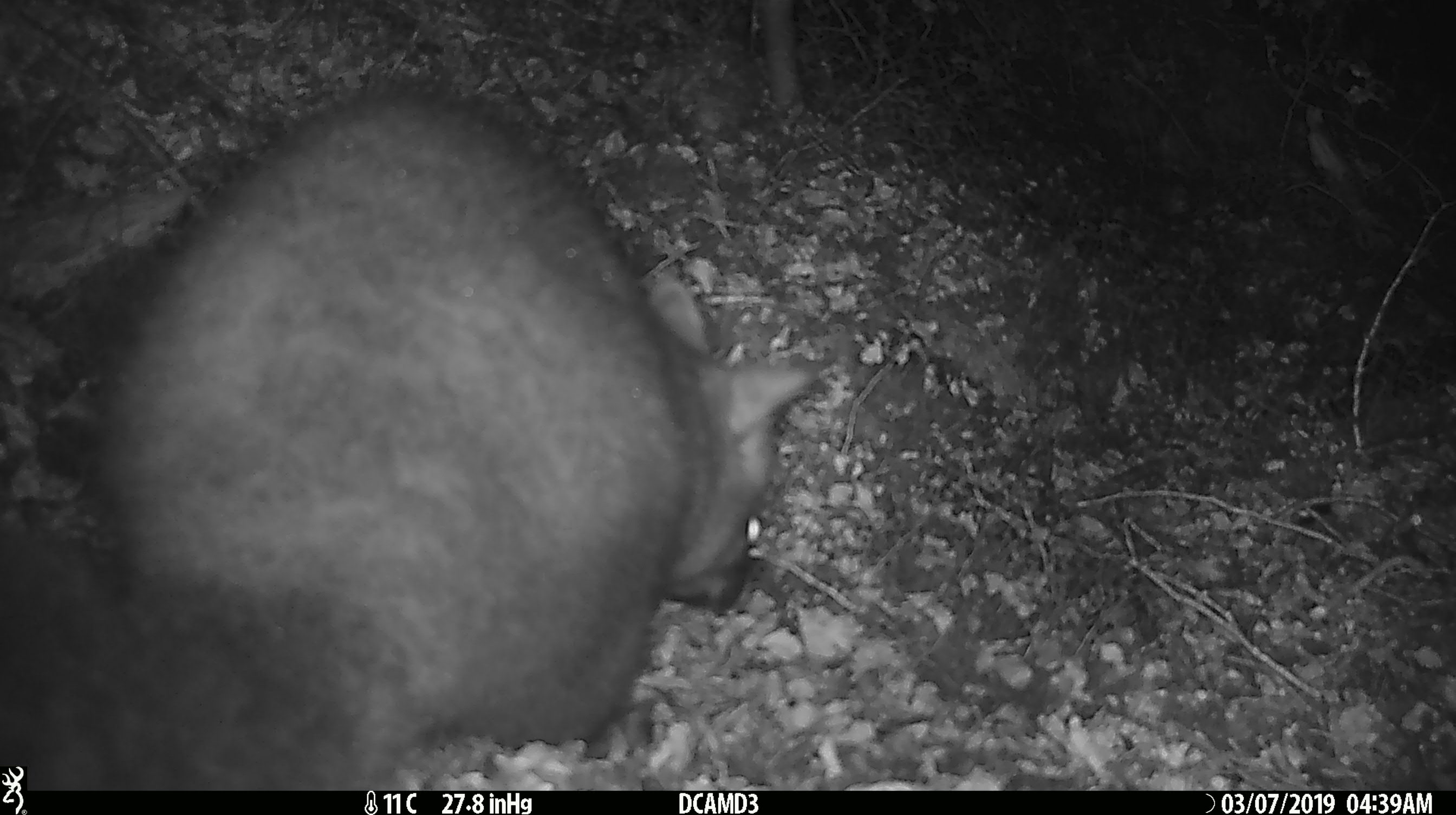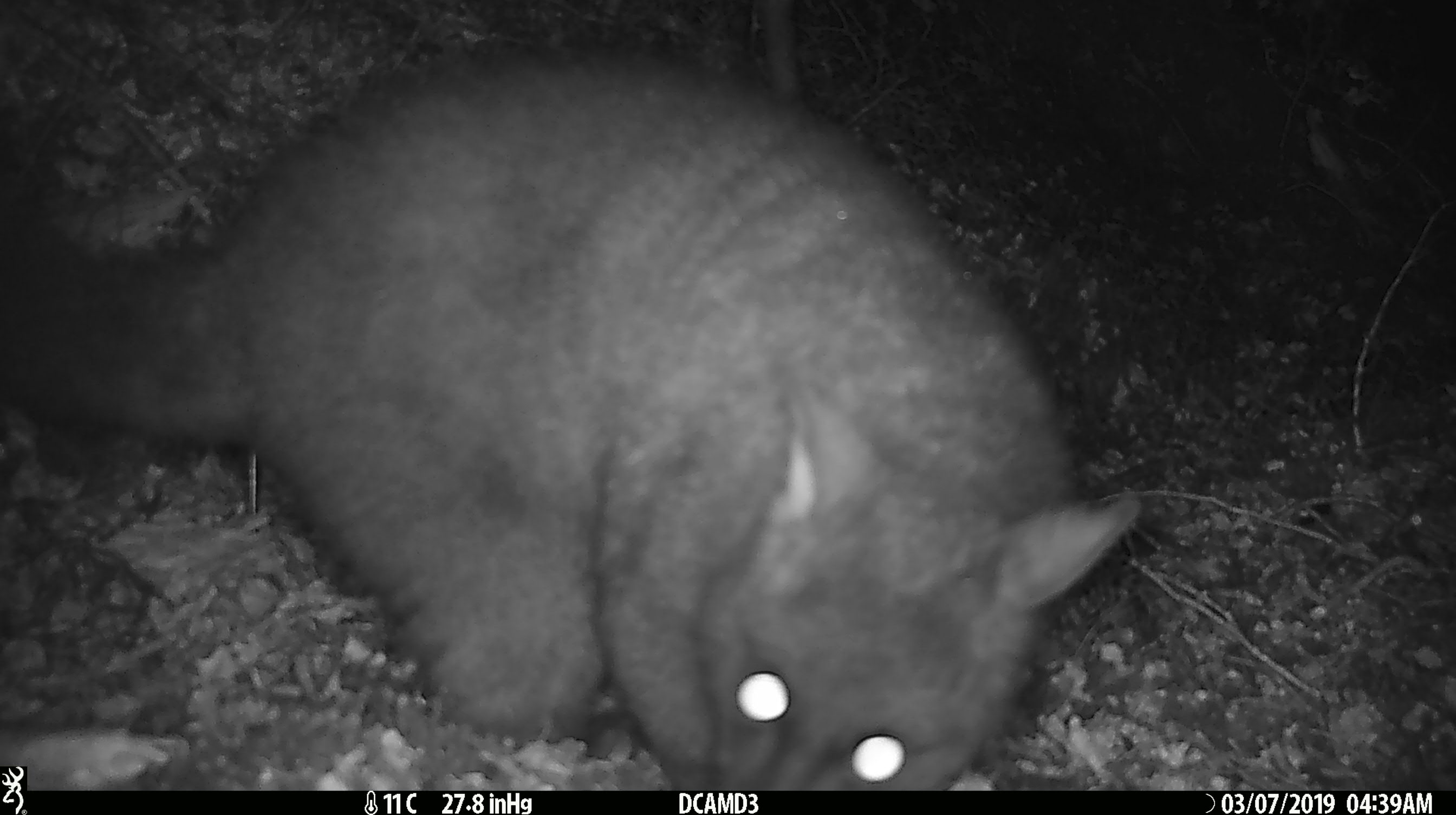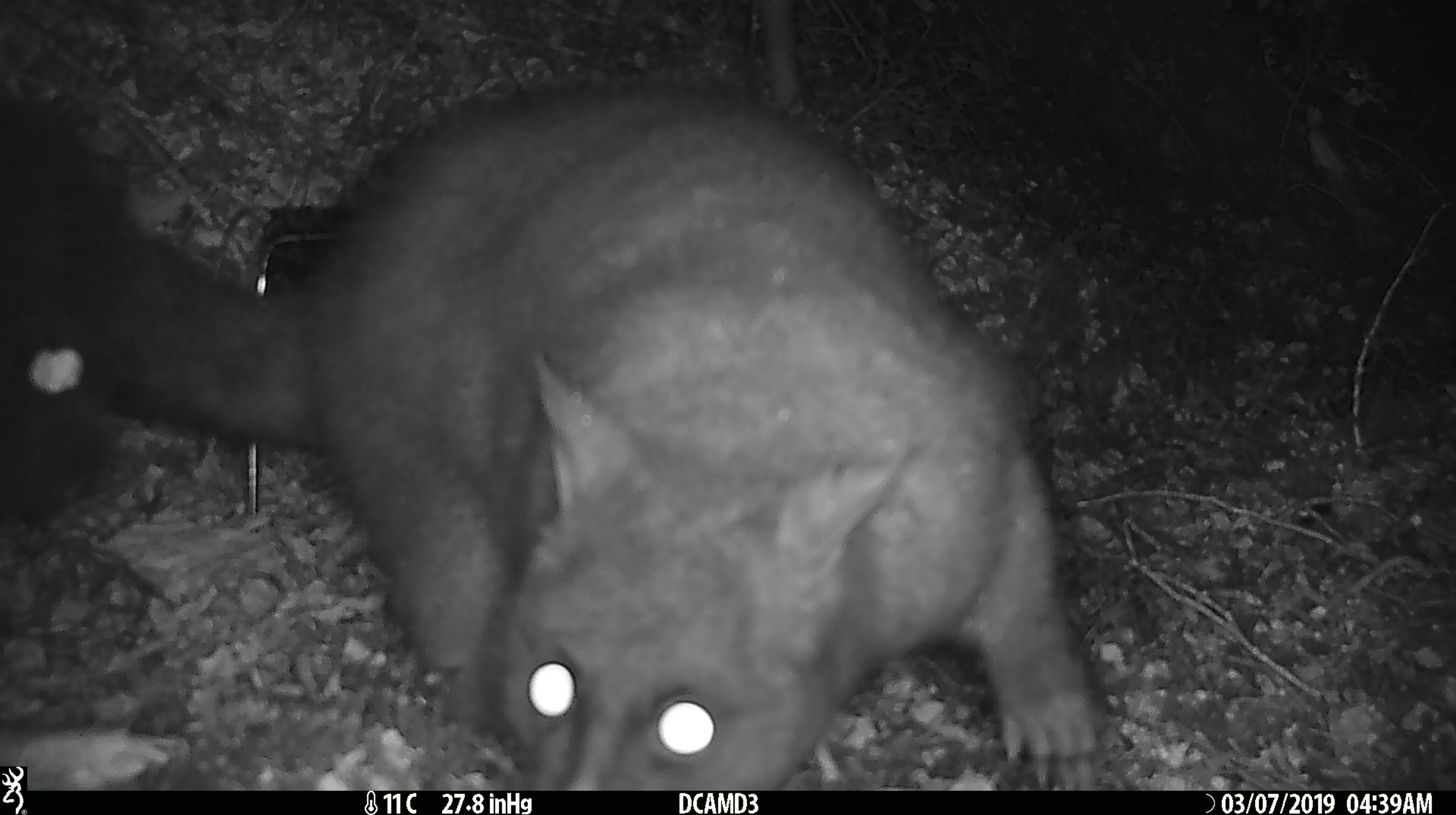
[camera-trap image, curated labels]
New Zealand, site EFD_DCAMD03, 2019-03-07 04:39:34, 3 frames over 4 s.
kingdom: Animalia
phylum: Chordata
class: Mammalia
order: Diprotodontia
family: Phalangeridae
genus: Trichosurus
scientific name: Trichosurus vulpecula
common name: common brushtail possum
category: possum